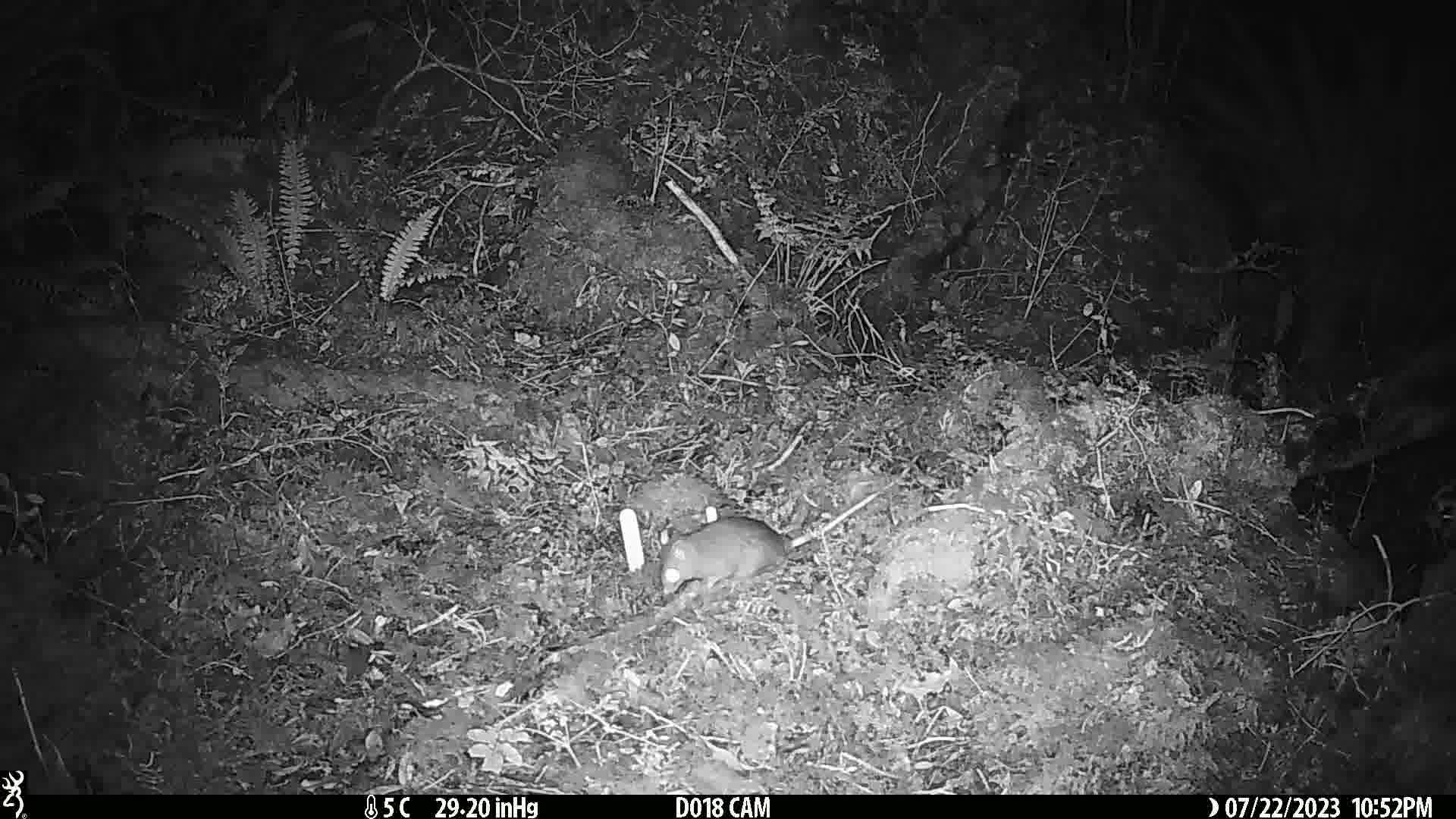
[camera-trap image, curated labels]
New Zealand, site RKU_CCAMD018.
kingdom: Animalia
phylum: Chordata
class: Mammalia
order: Rodentia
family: Muridae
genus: Rattus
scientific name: Rattus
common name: rat